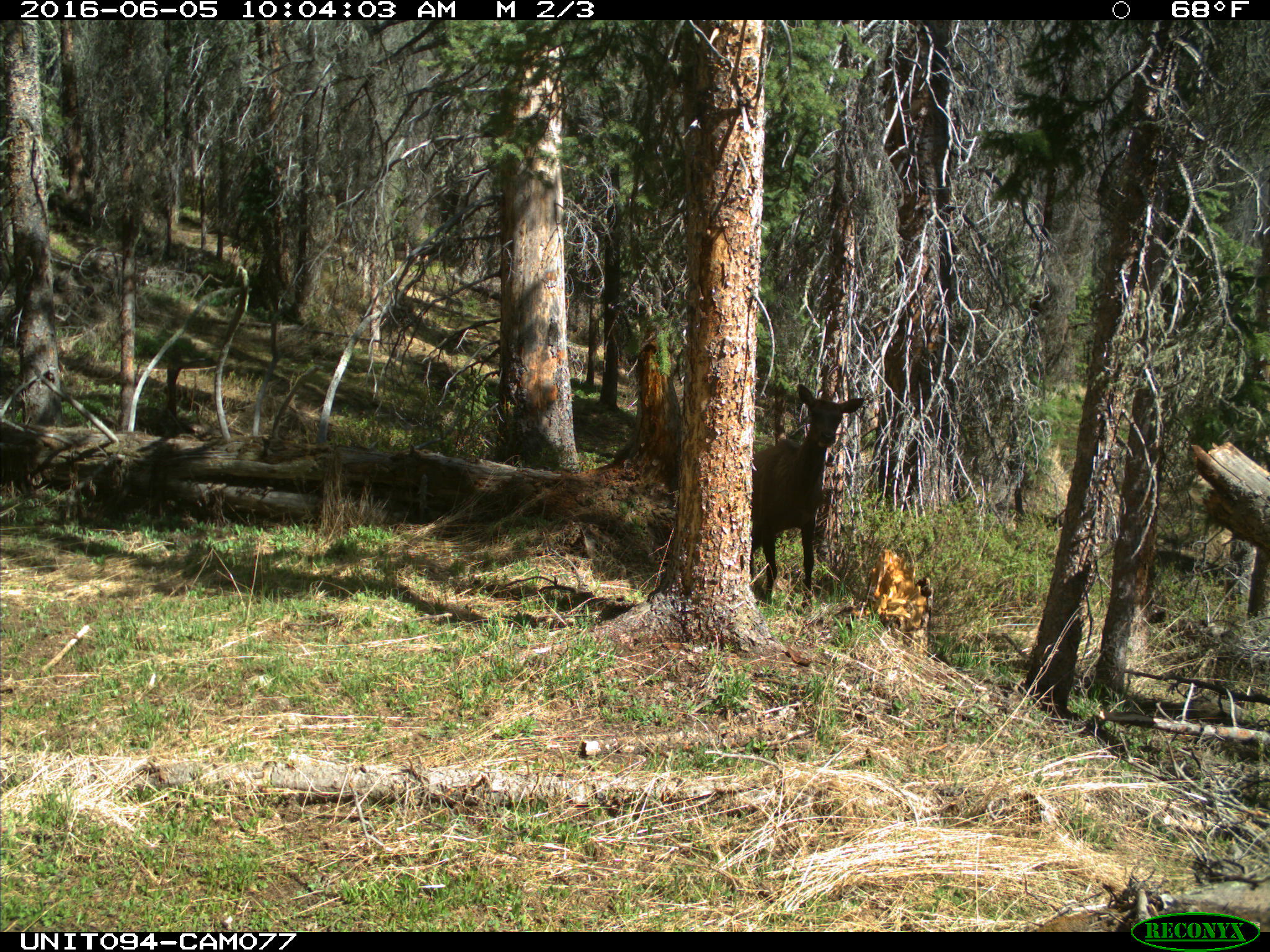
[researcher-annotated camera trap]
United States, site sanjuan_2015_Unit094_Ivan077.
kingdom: Animalia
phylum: Chordata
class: Mammalia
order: Artiodactyla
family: Cervidae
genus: Cervus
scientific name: Cervus elaphus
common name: red deer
Cervus elaphus (red deer).